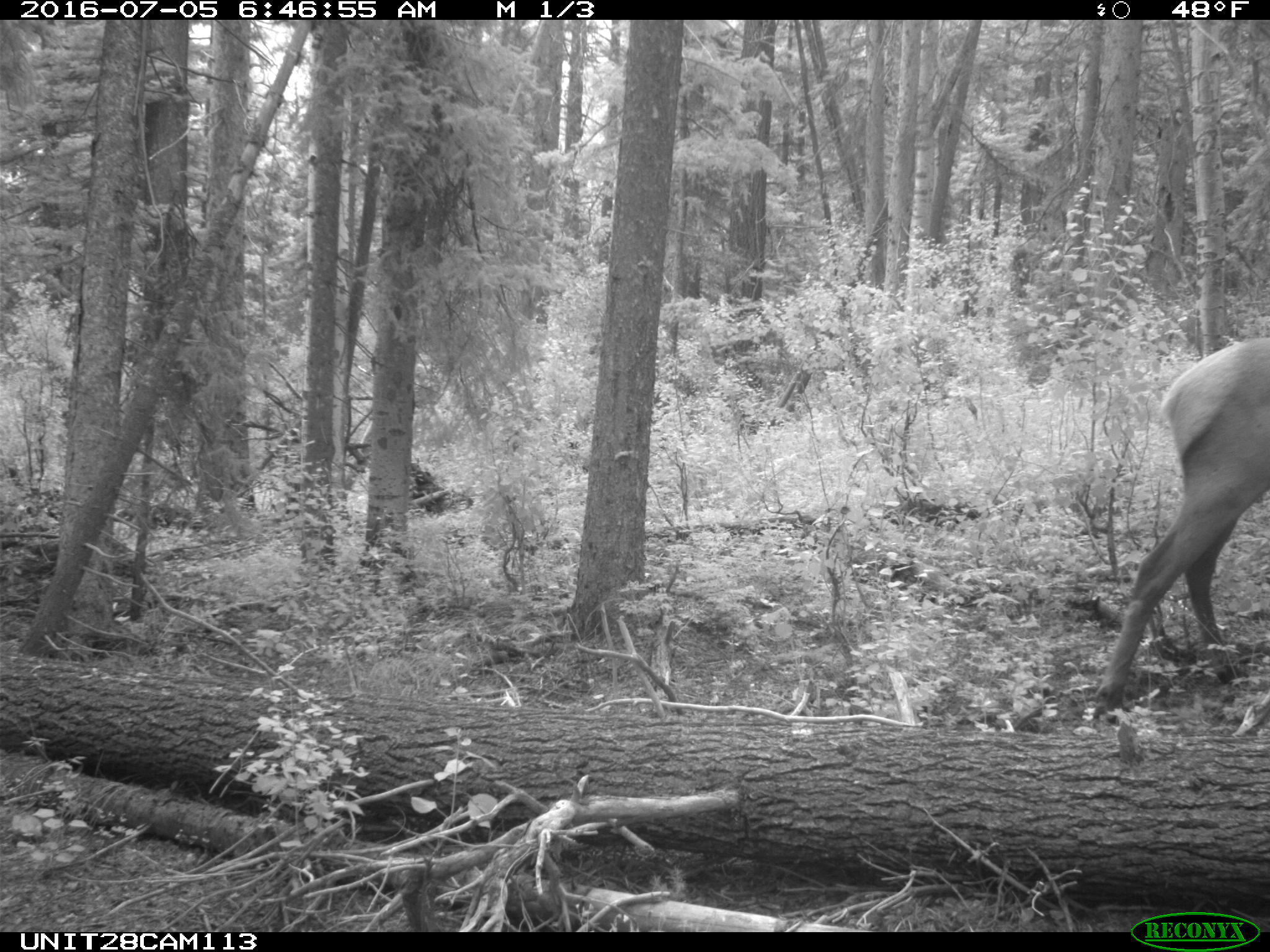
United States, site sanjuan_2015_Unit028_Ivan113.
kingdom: Animalia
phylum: Chordata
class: Mammalia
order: Artiodactyla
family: Cervidae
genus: Cervus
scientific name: Cervus elaphus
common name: red deer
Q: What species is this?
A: Cervus elaphus (red deer).